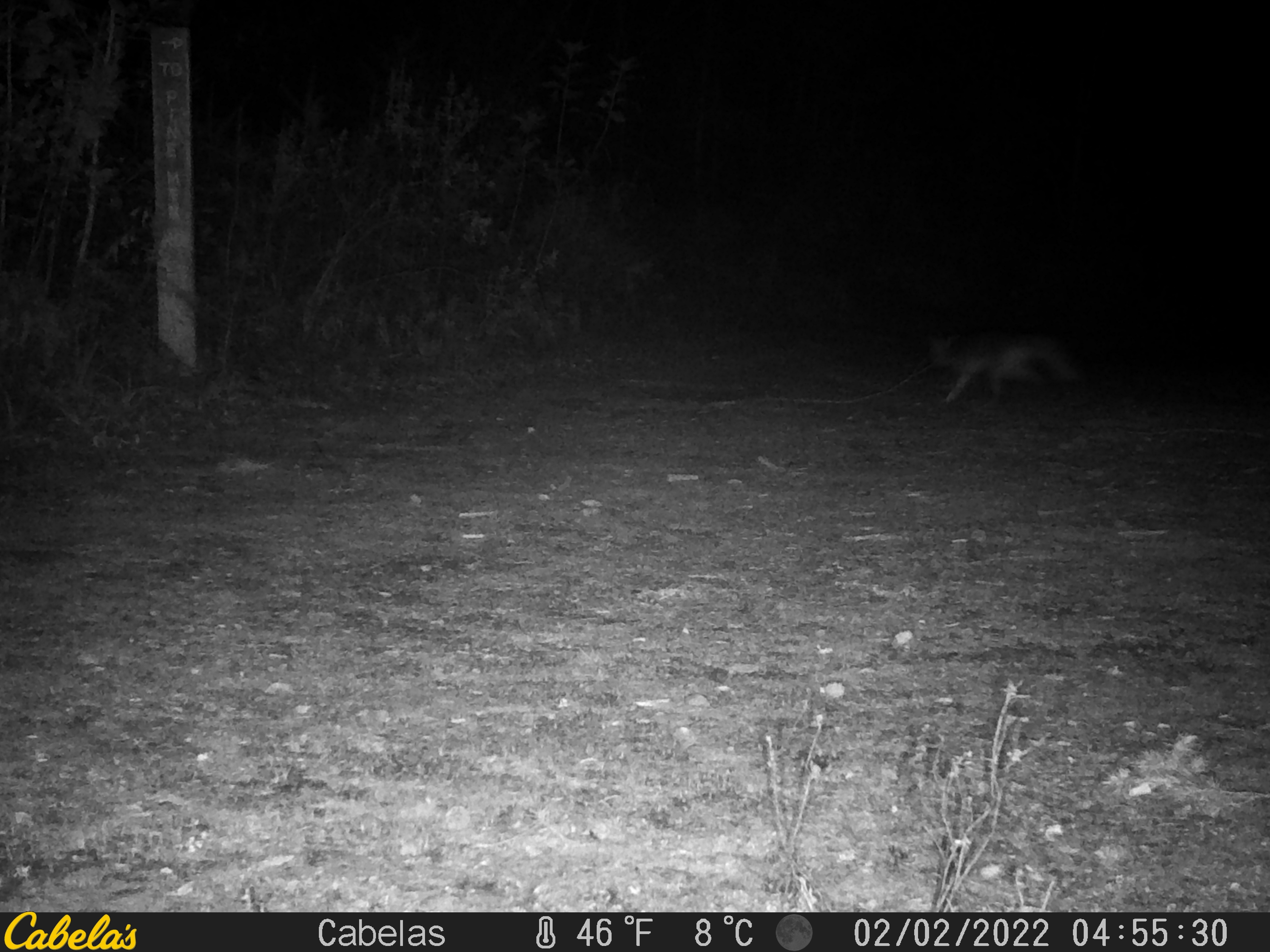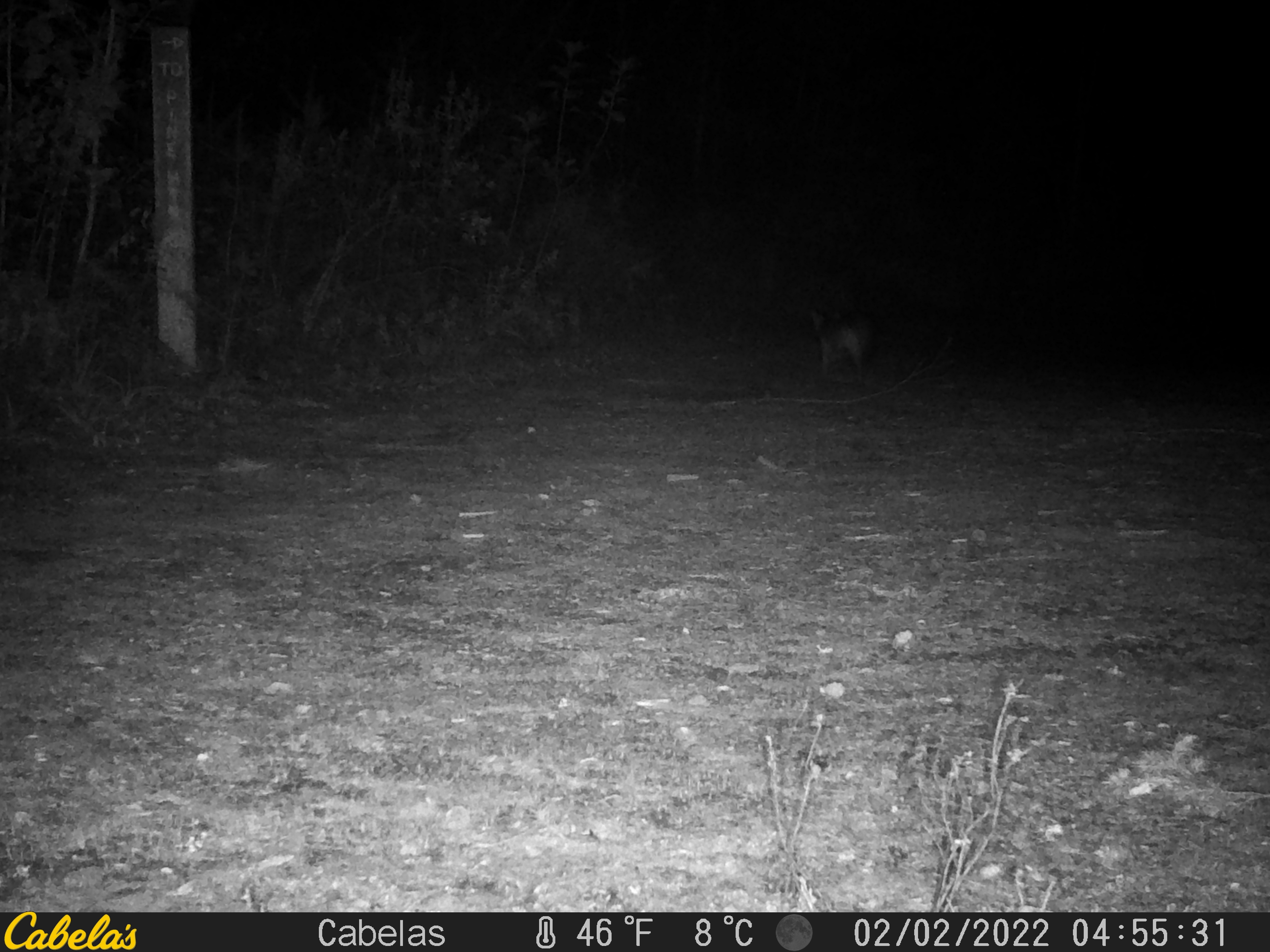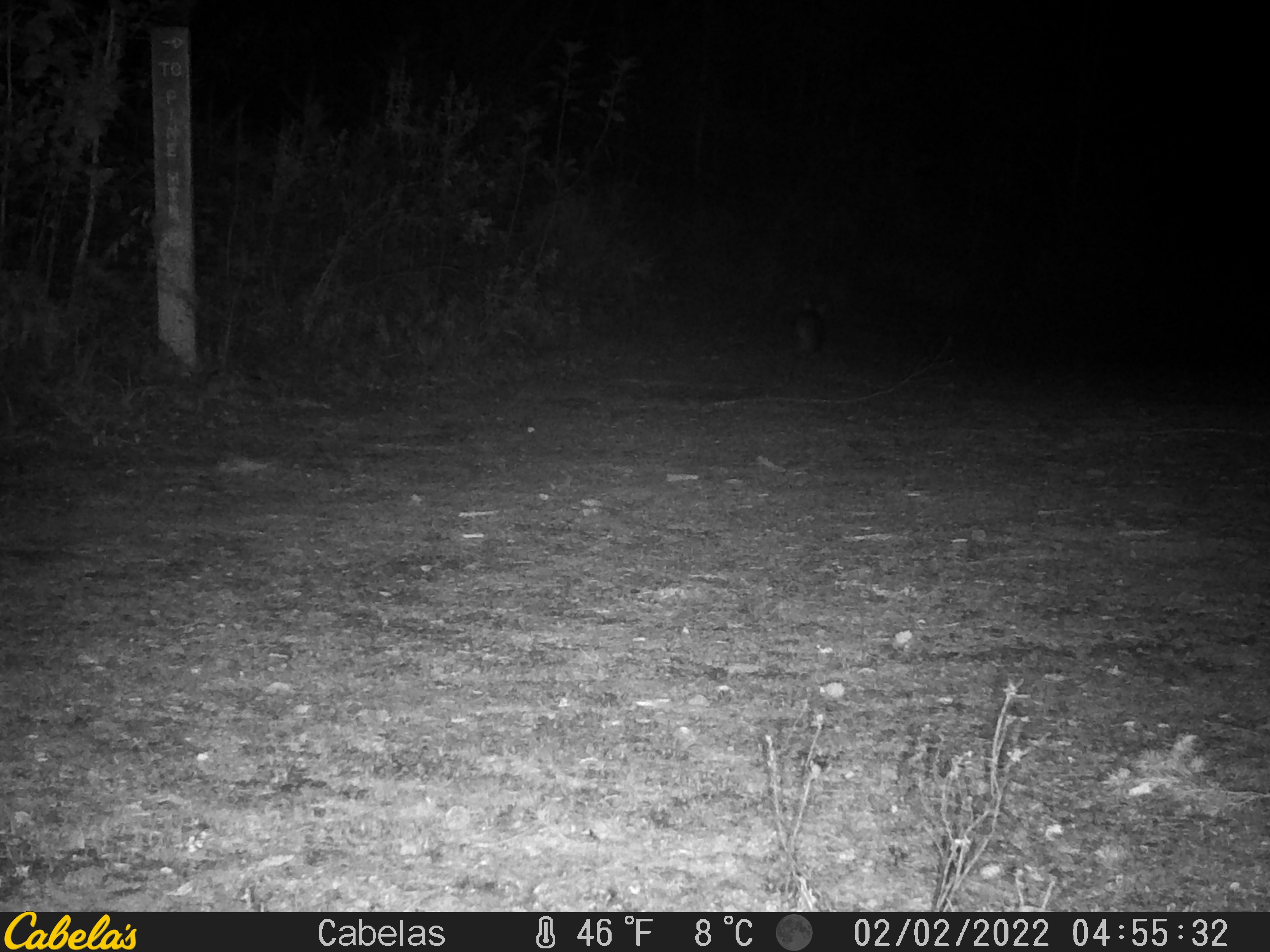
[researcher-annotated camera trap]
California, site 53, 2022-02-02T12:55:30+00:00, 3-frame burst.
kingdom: Animalia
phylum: Chordata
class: Mammalia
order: Carnivora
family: Canidae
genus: Urocyon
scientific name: Urocyon cinereoargenteus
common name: gray fox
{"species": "gray fox (Urocyon cinereoargenteus)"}